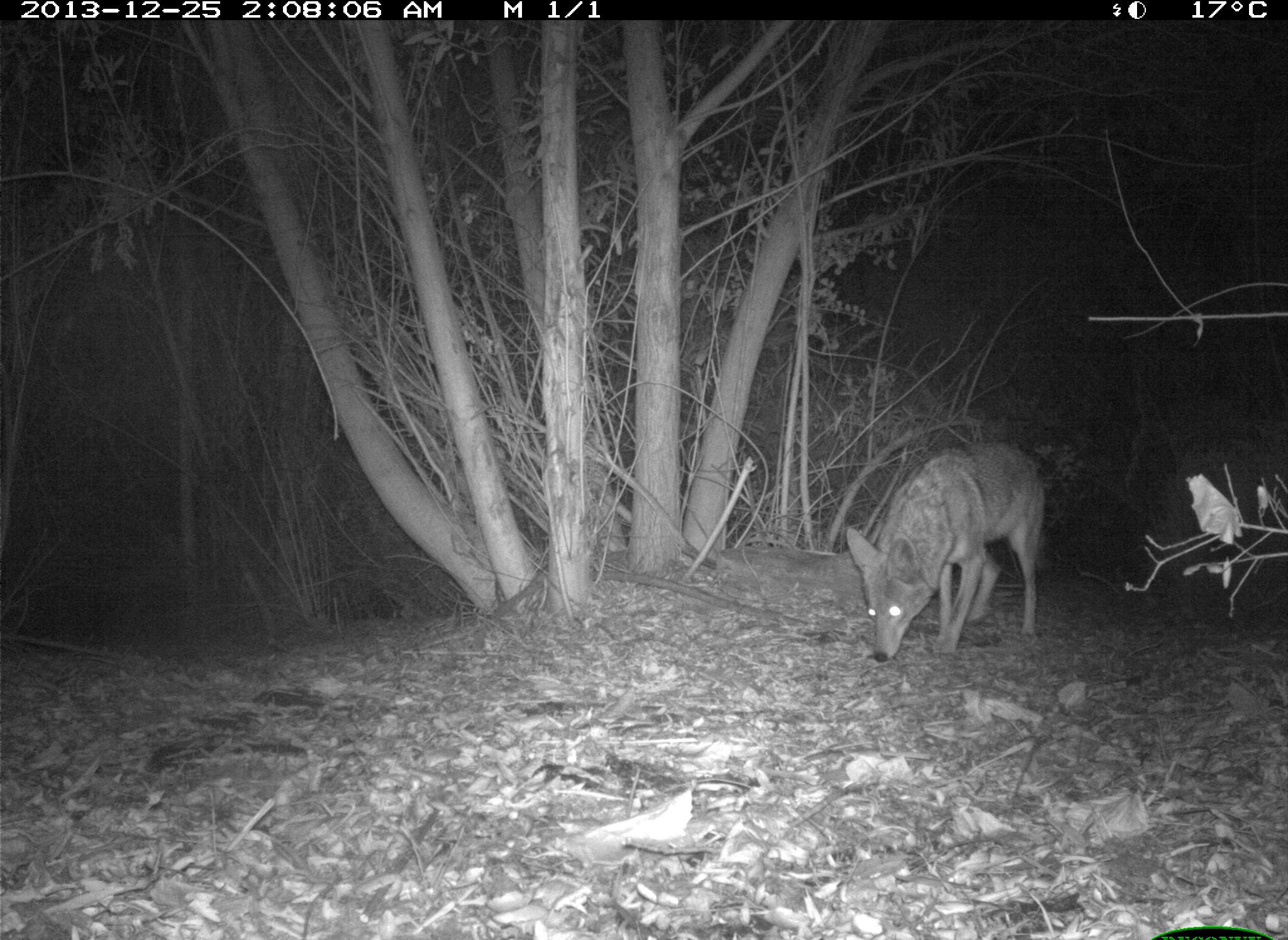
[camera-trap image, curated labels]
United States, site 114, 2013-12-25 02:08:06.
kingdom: Animalia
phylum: Chordata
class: Mammalia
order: Carnivora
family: Canidae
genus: Canis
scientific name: Canis latrans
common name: coyote